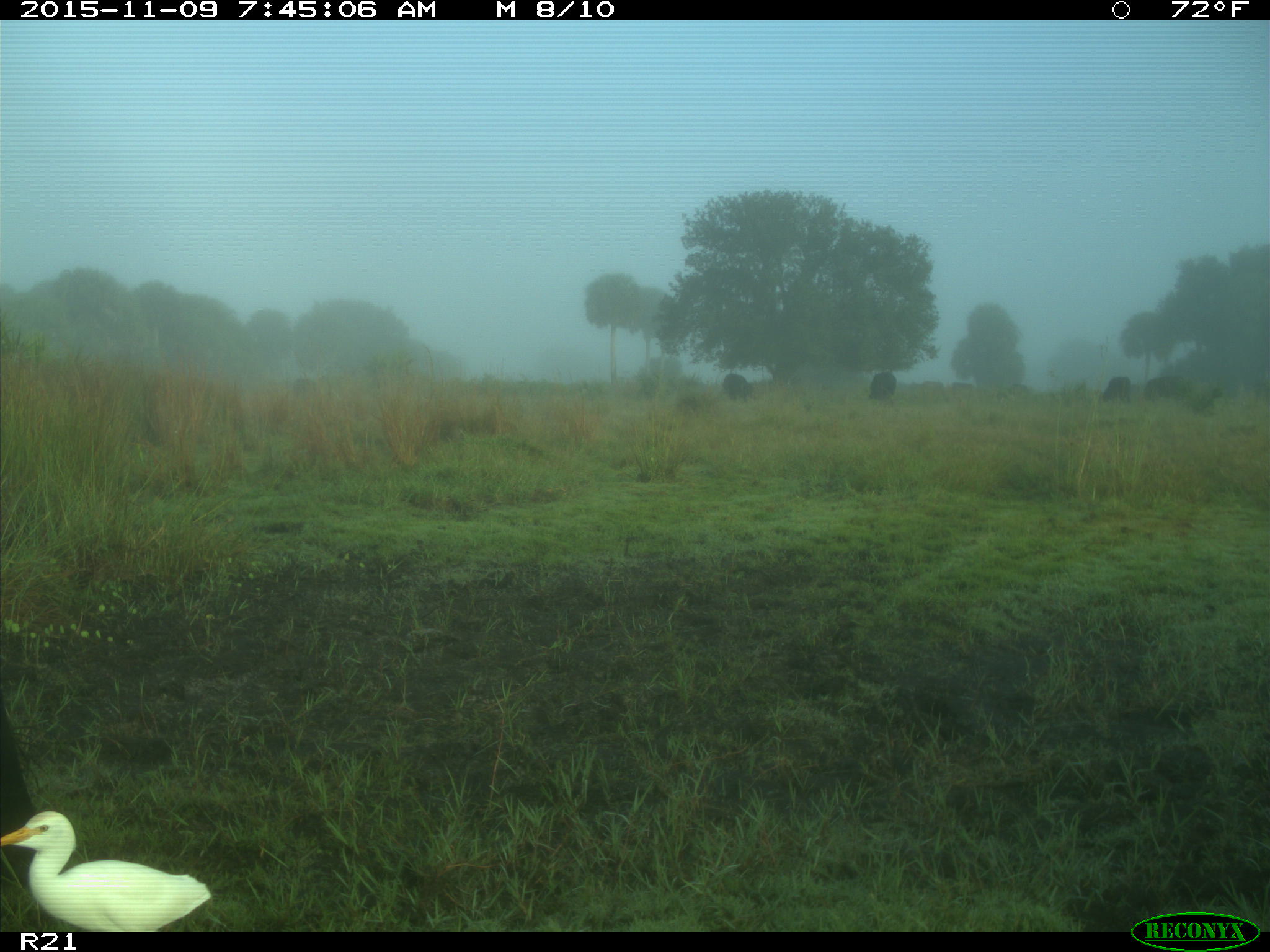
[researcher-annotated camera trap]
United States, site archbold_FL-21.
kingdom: Animalia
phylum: Chordata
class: Mammalia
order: Artiodactyla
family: Bovidae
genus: Bos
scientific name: Bos taurus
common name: domestic cow